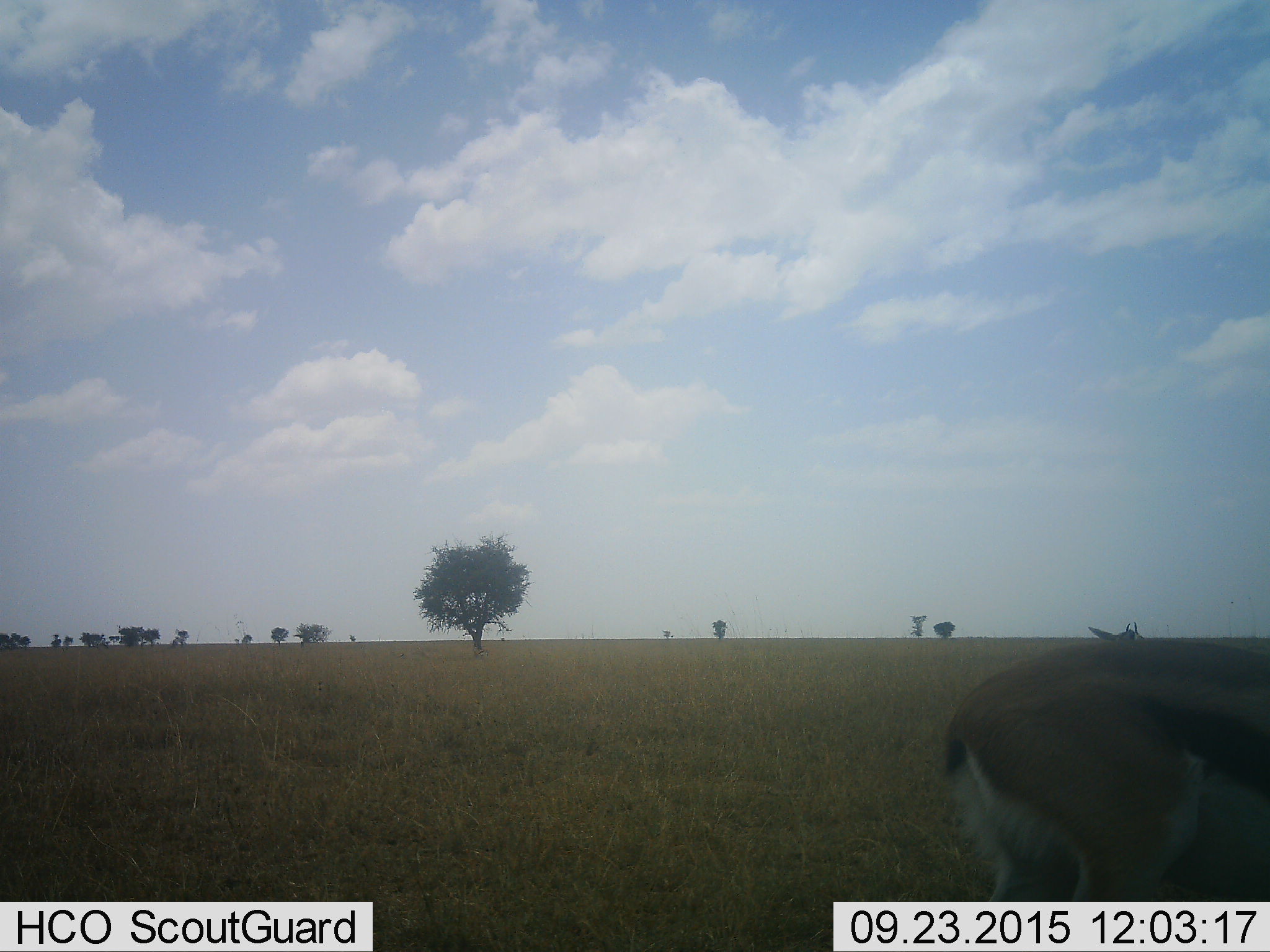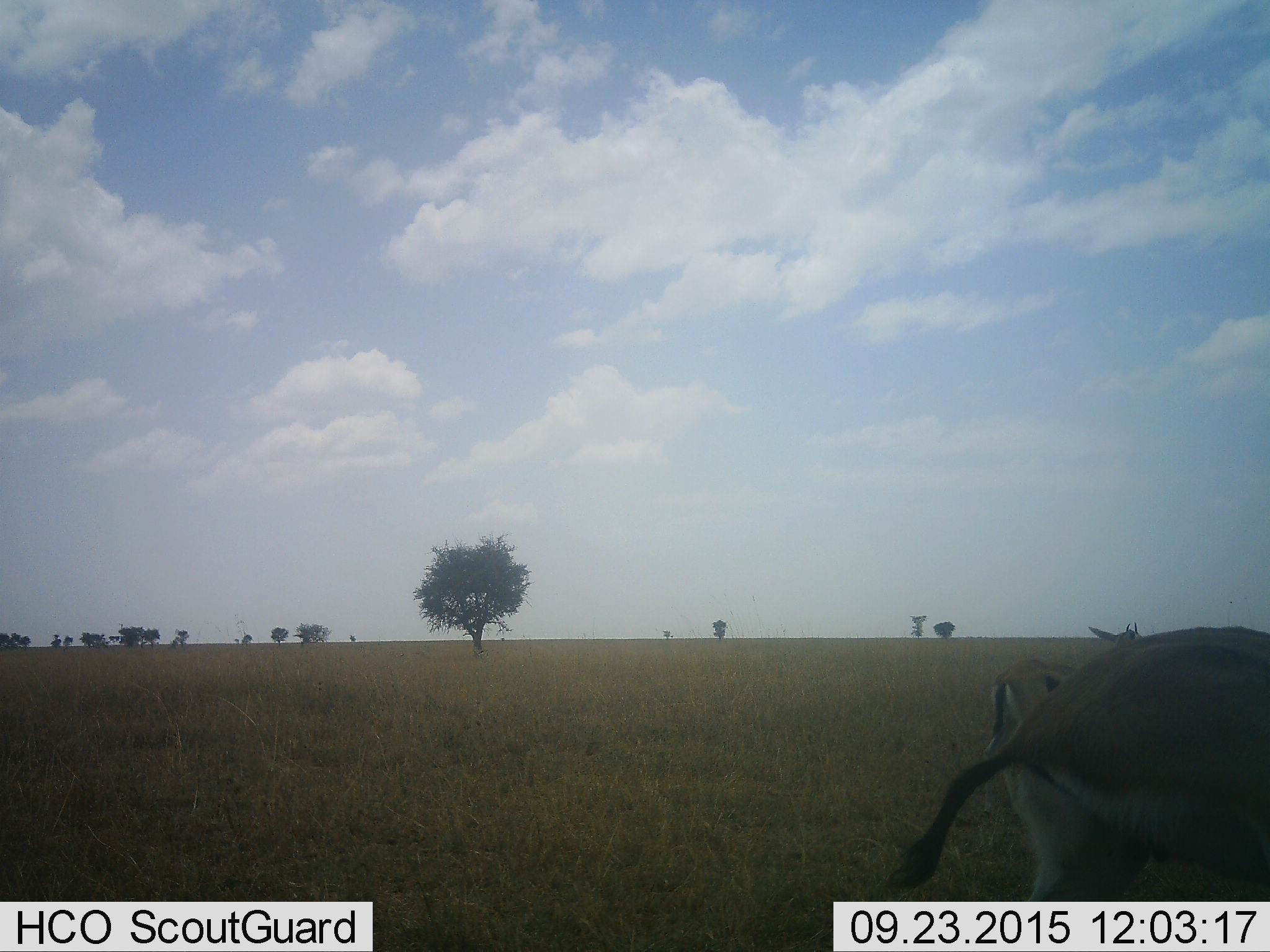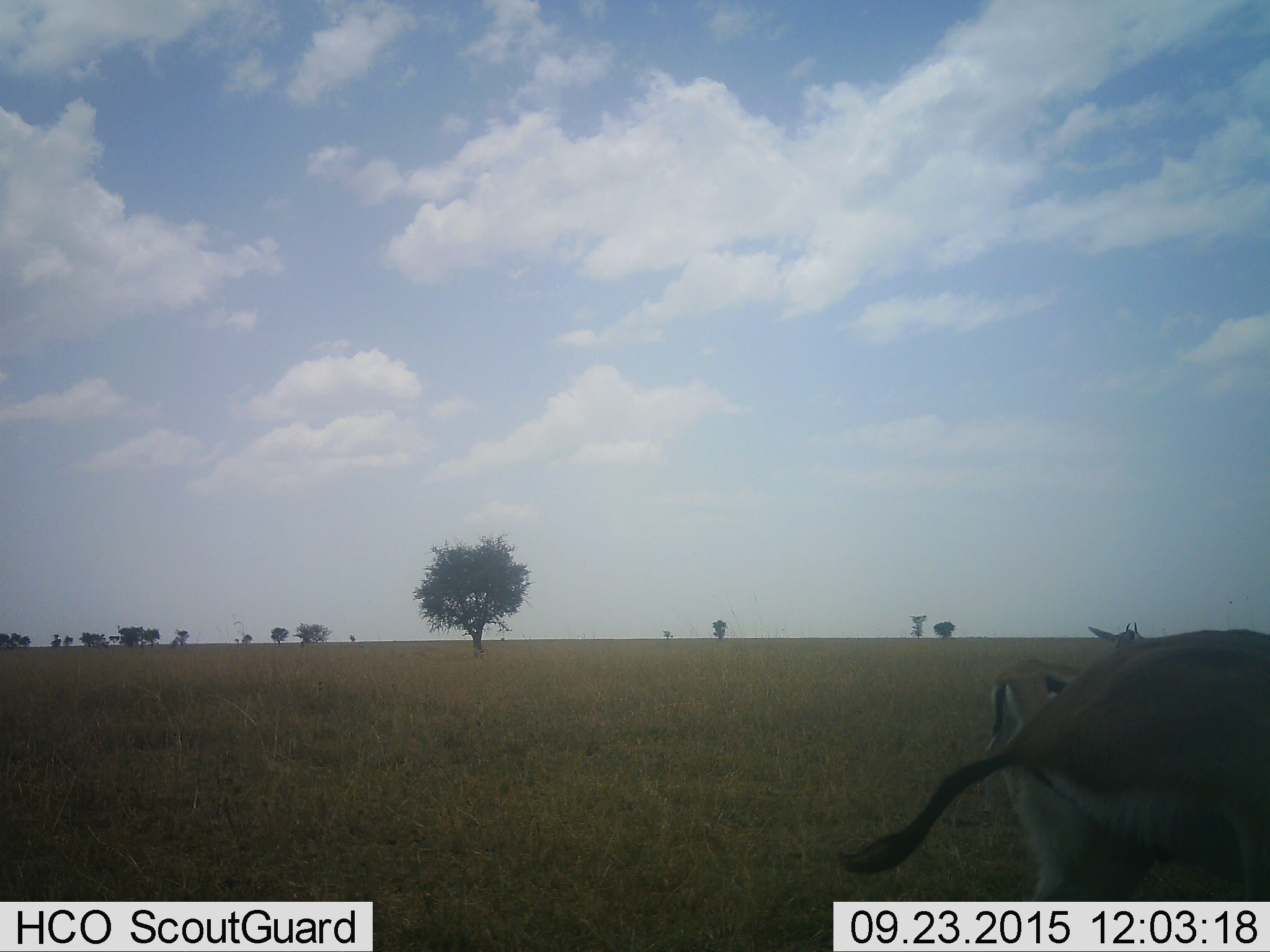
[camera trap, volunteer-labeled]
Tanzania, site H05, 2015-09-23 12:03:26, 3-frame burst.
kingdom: Animalia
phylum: Chordata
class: Mammalia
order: Artiodactyla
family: Bovidae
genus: Eudorcas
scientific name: Eudorcas thomsonii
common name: thomson's gazelle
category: gazellethomsons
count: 2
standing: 90%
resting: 0%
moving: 20%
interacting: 0%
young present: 0%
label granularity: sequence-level